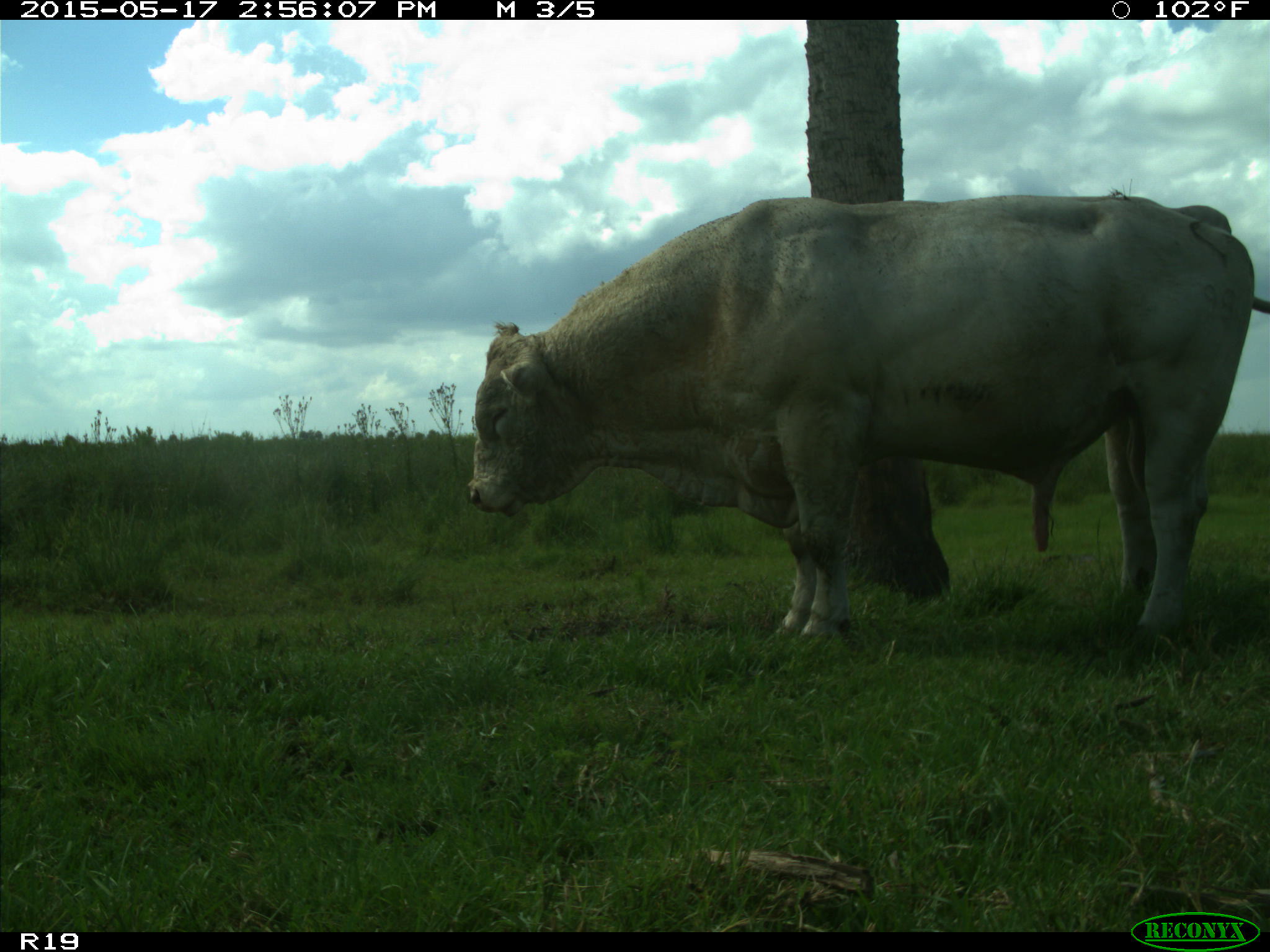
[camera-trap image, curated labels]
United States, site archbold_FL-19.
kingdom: Animalia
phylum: Chordata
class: Mammalia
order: Artiodactyla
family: Bovidae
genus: Bos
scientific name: Bos taurus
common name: domestic cow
Bos taurus (domestic cow).